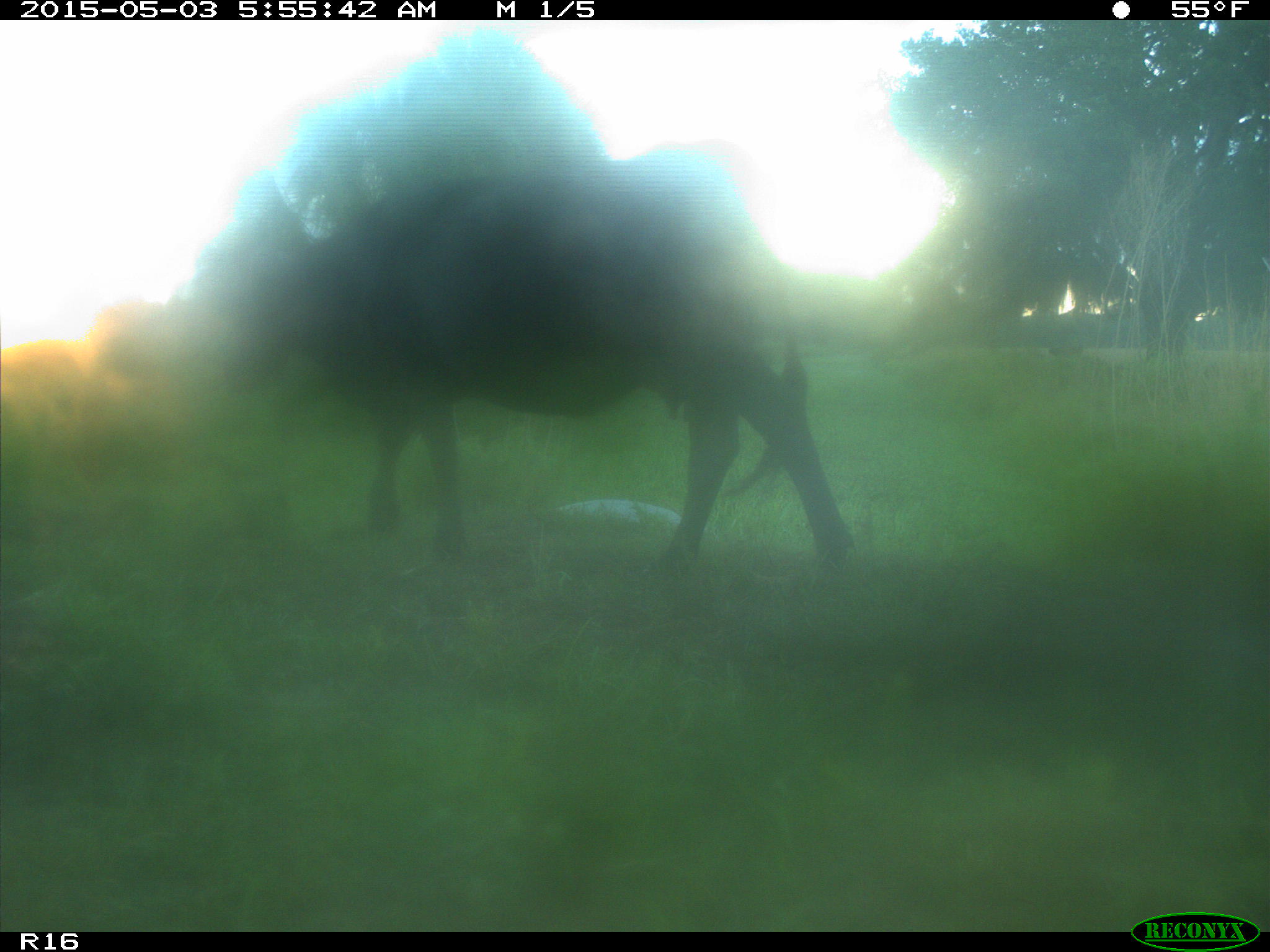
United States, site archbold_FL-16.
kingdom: Animalia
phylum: Chordata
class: Mammalia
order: Artiodactyla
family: Bovidae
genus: Bos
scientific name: Bos taurus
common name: domestic cow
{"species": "Bos taurus (domestic cow)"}